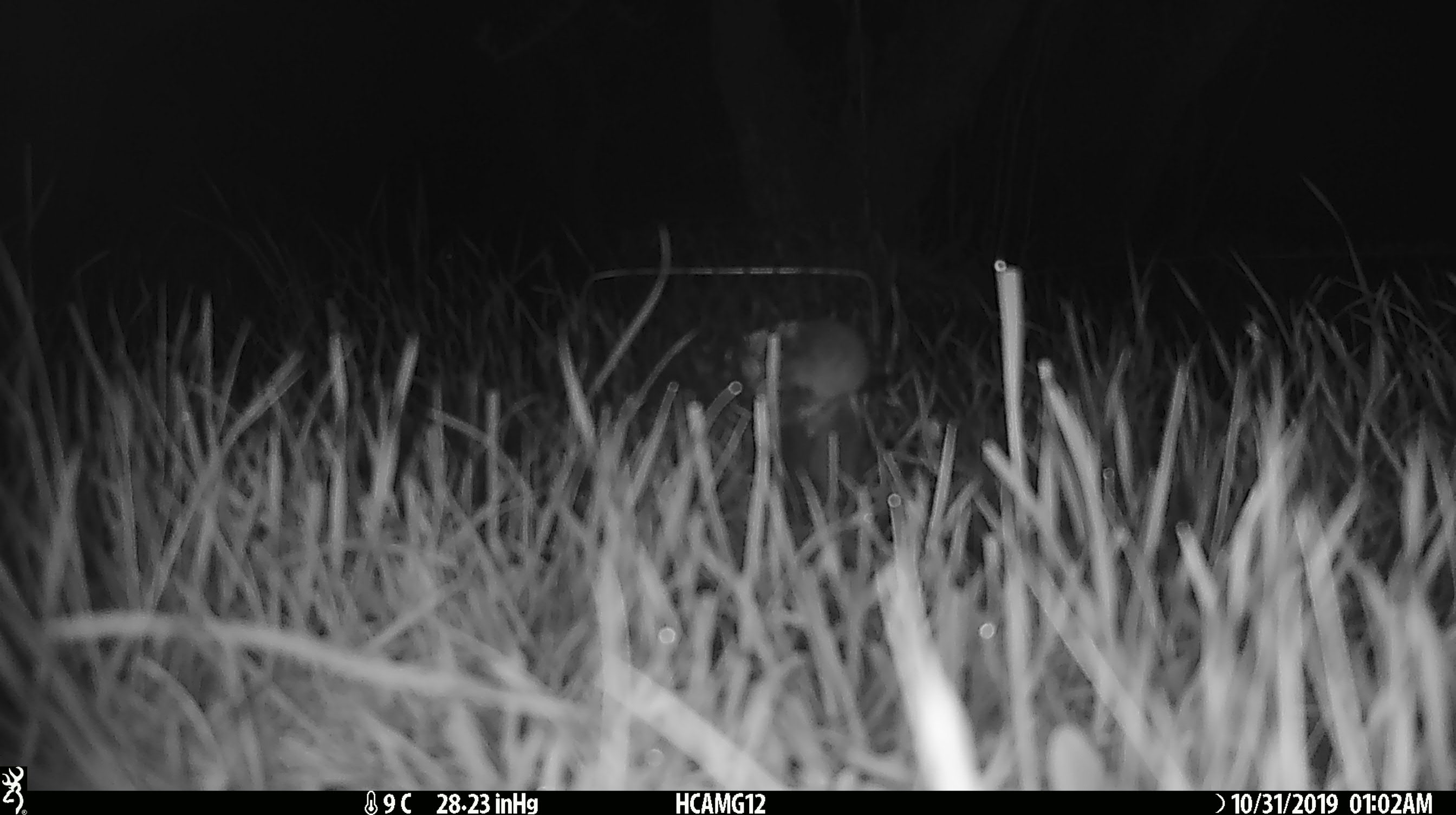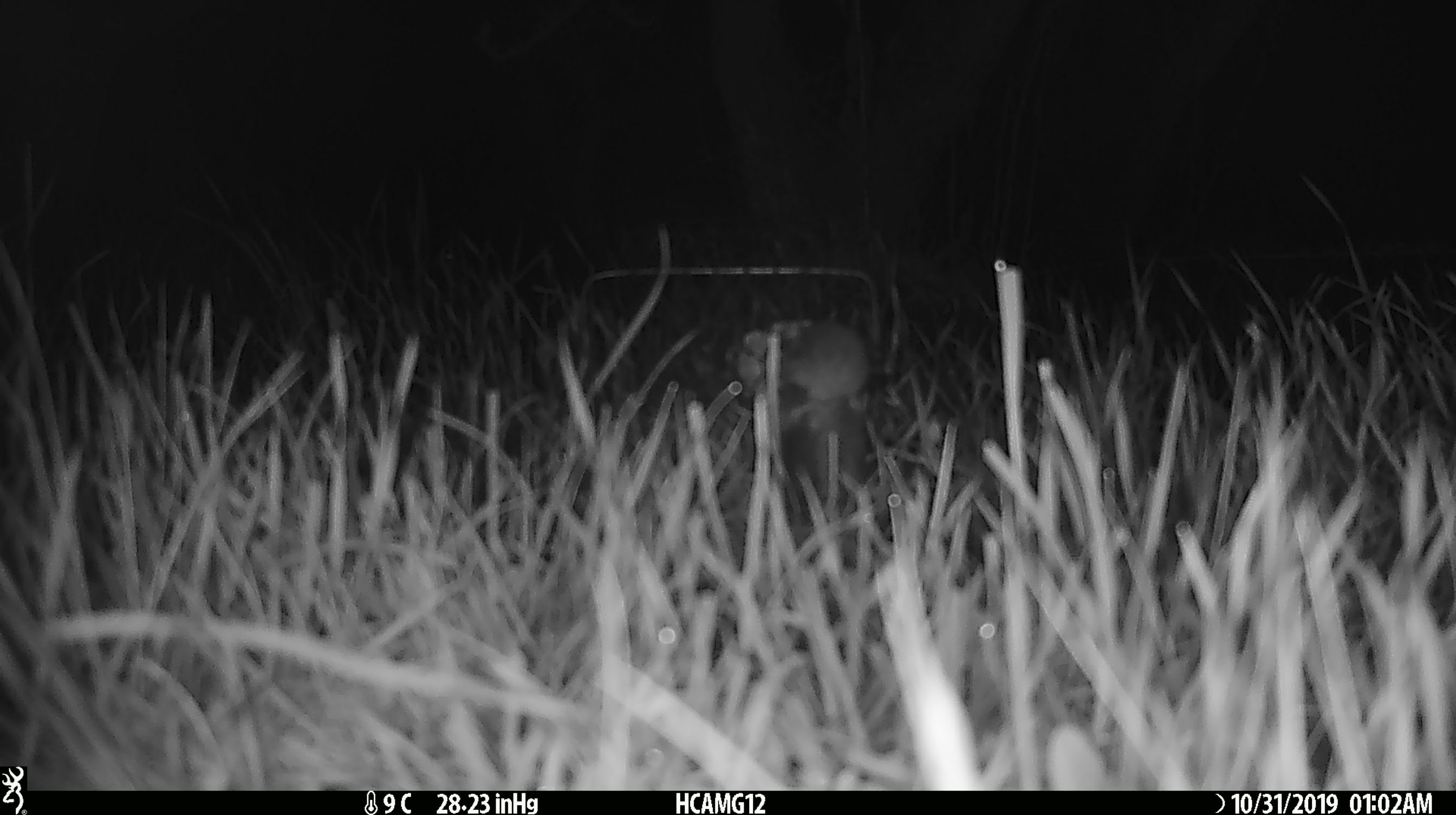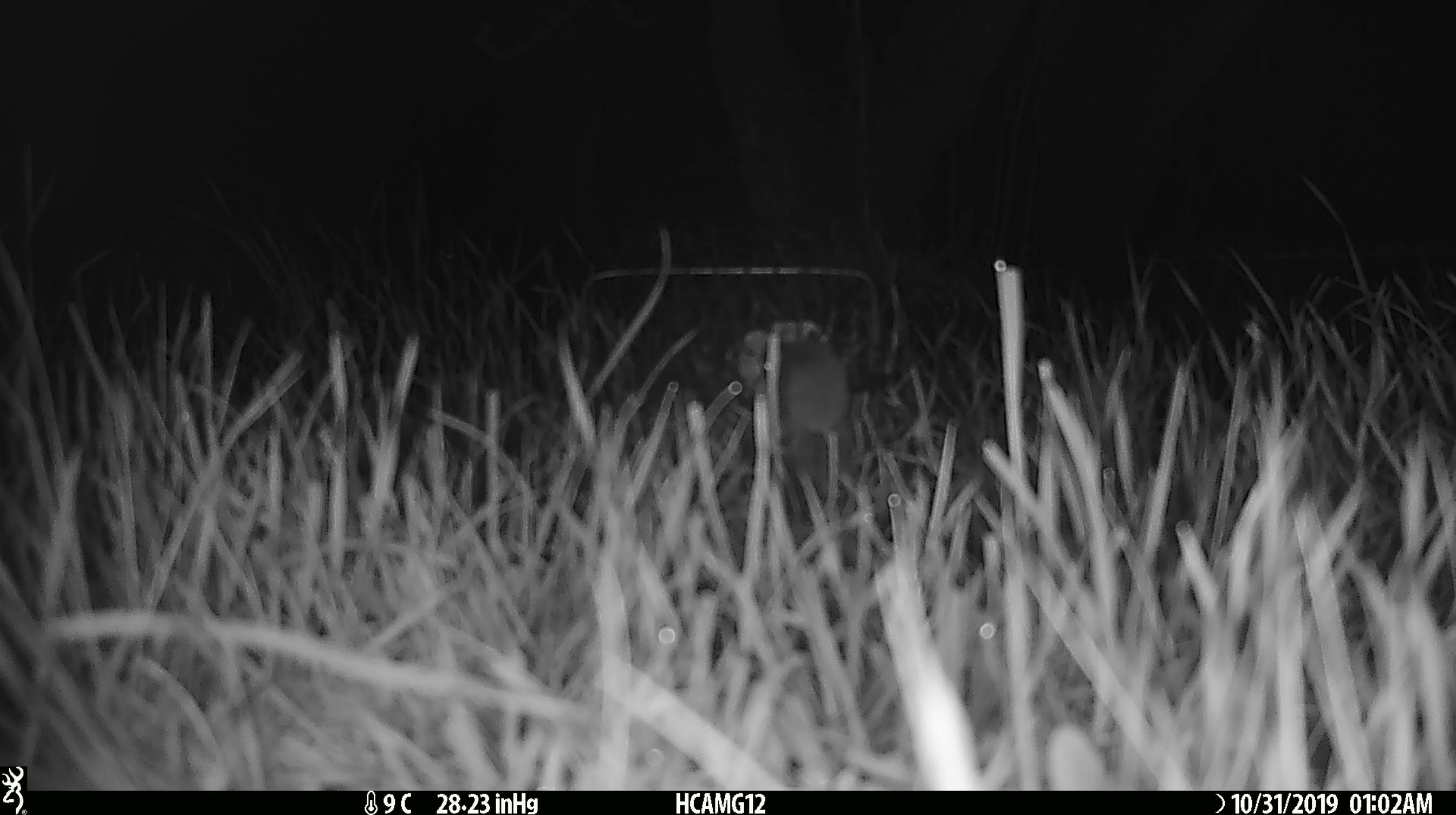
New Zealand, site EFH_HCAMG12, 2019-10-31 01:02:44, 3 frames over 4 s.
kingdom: Animalia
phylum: Chordata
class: Mammalia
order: Rodentia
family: Muridae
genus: Mus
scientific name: Mus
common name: mouse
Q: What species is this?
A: Mouse (Mus).